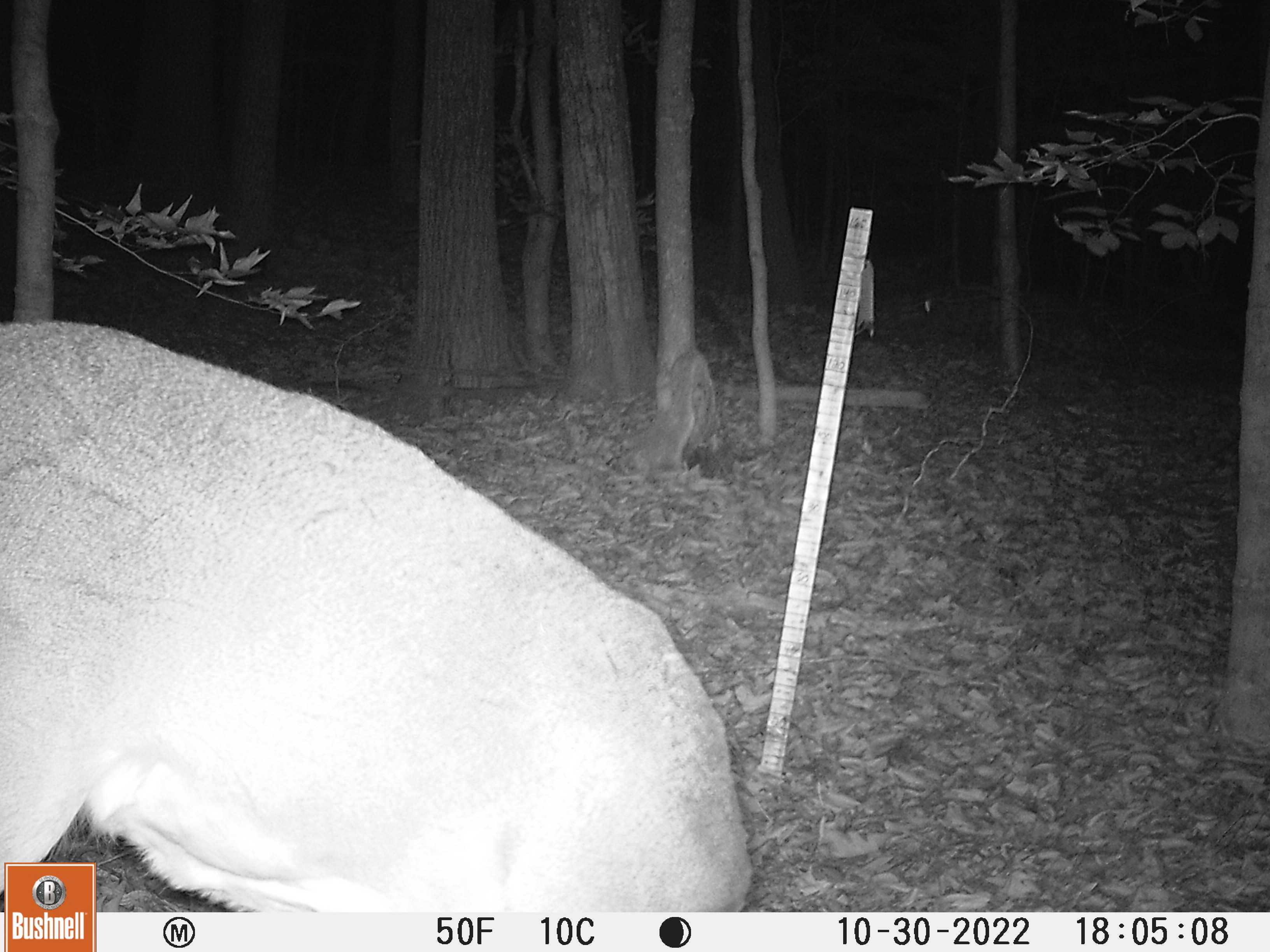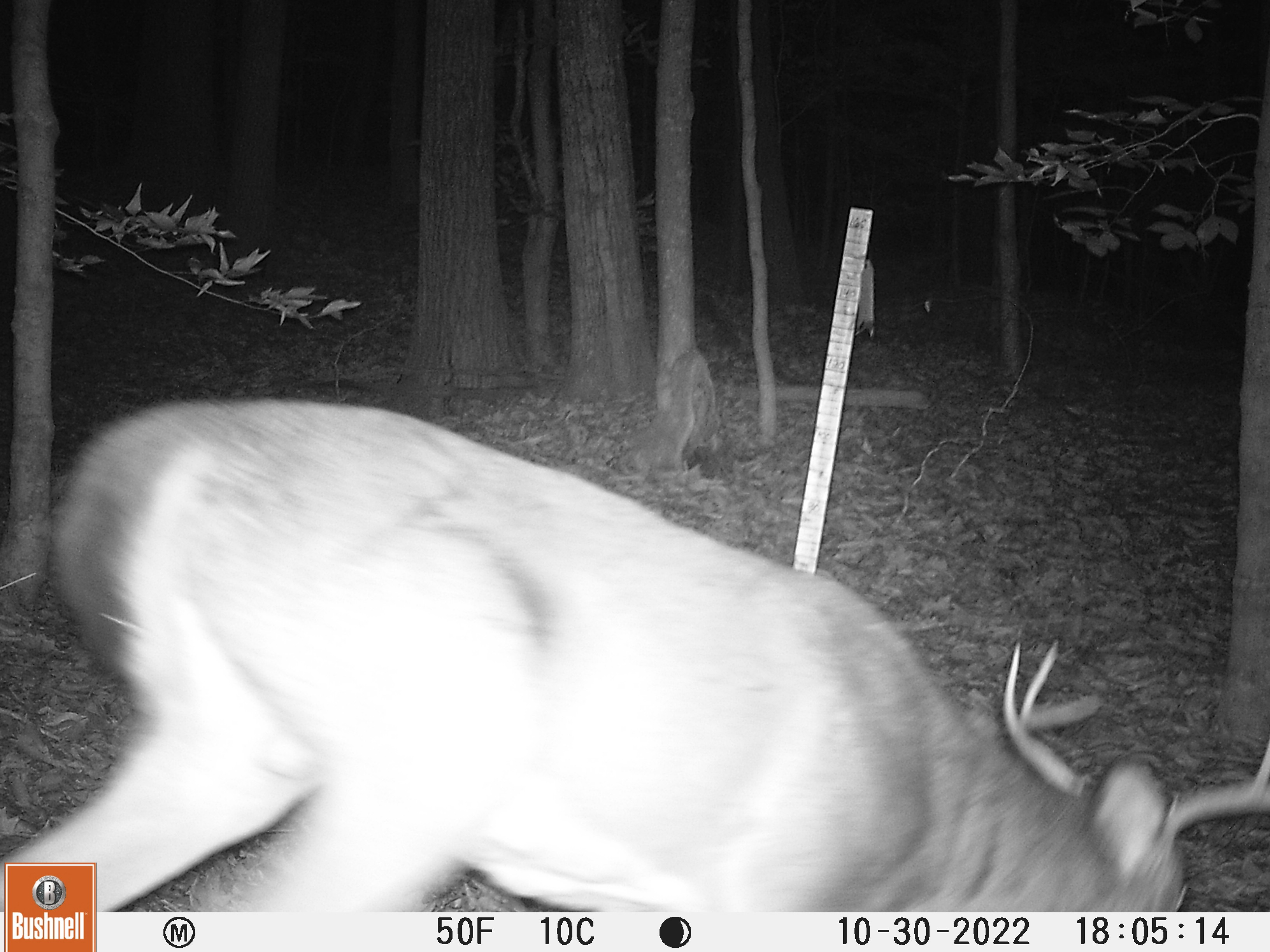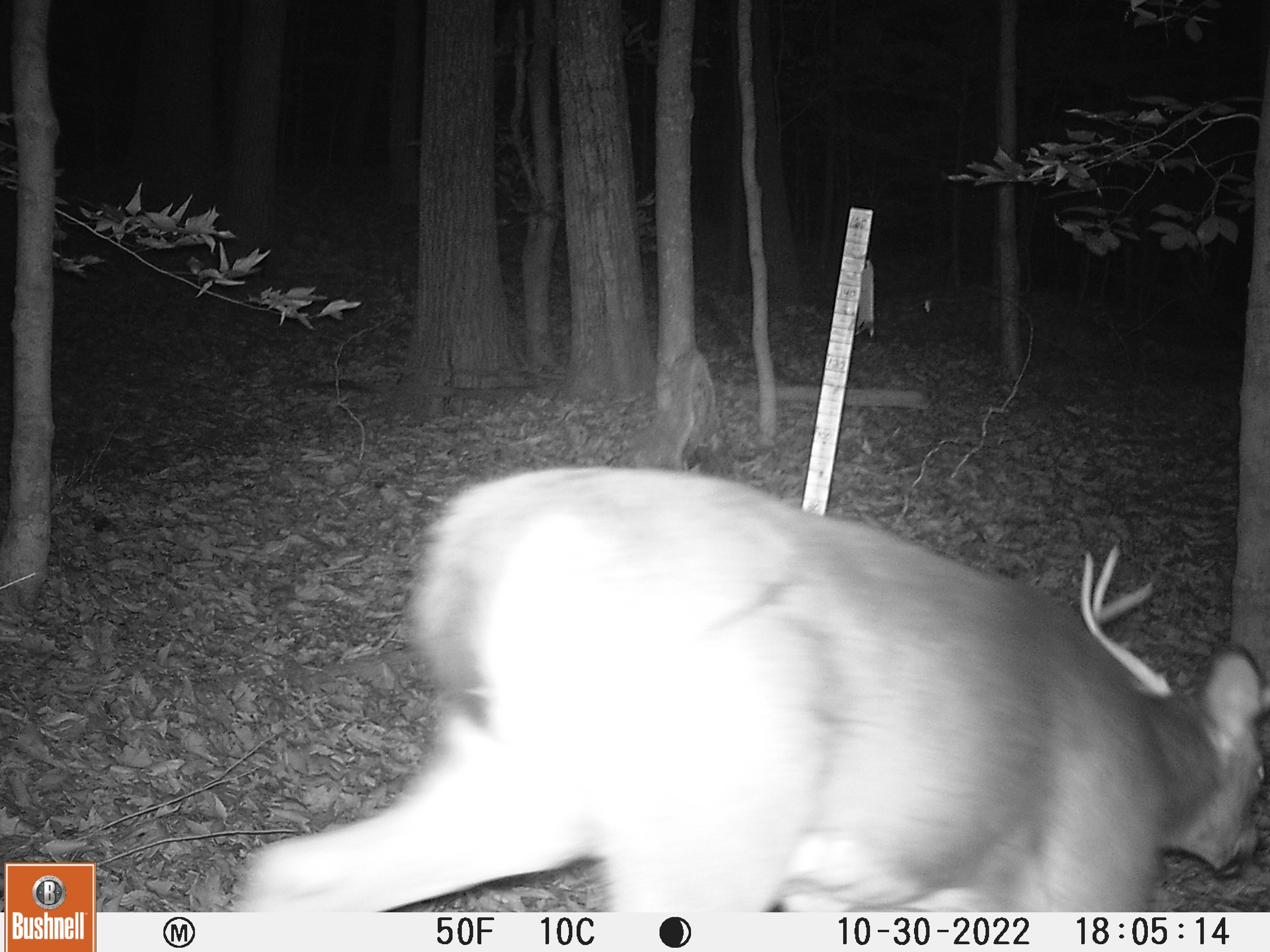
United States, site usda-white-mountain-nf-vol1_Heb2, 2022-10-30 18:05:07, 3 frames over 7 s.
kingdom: Animalia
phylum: Chordata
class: Mammalia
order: Artiodactyla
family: Cervidae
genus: Odocoileus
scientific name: Odocoileus virginianus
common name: white-tailed deer